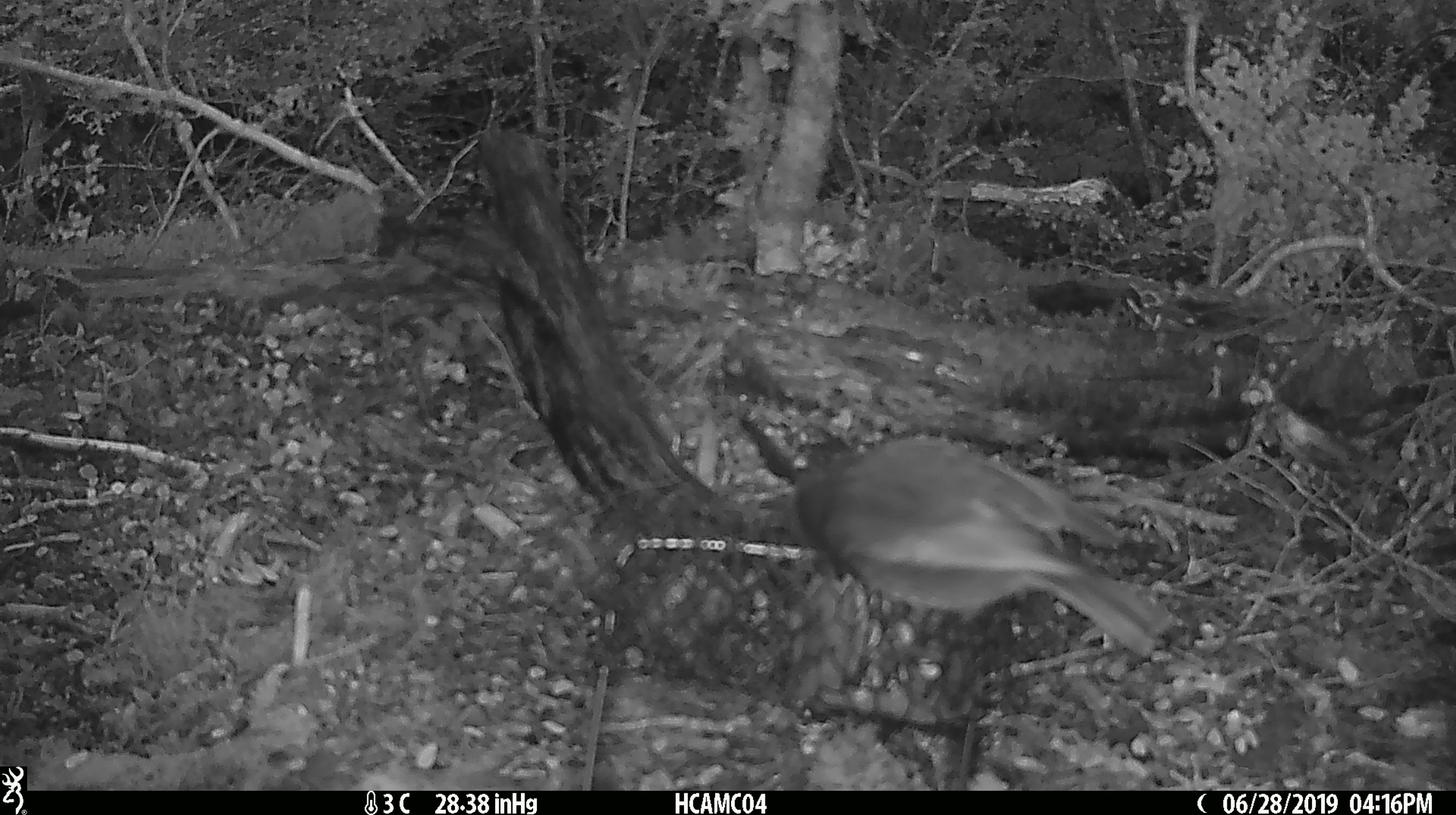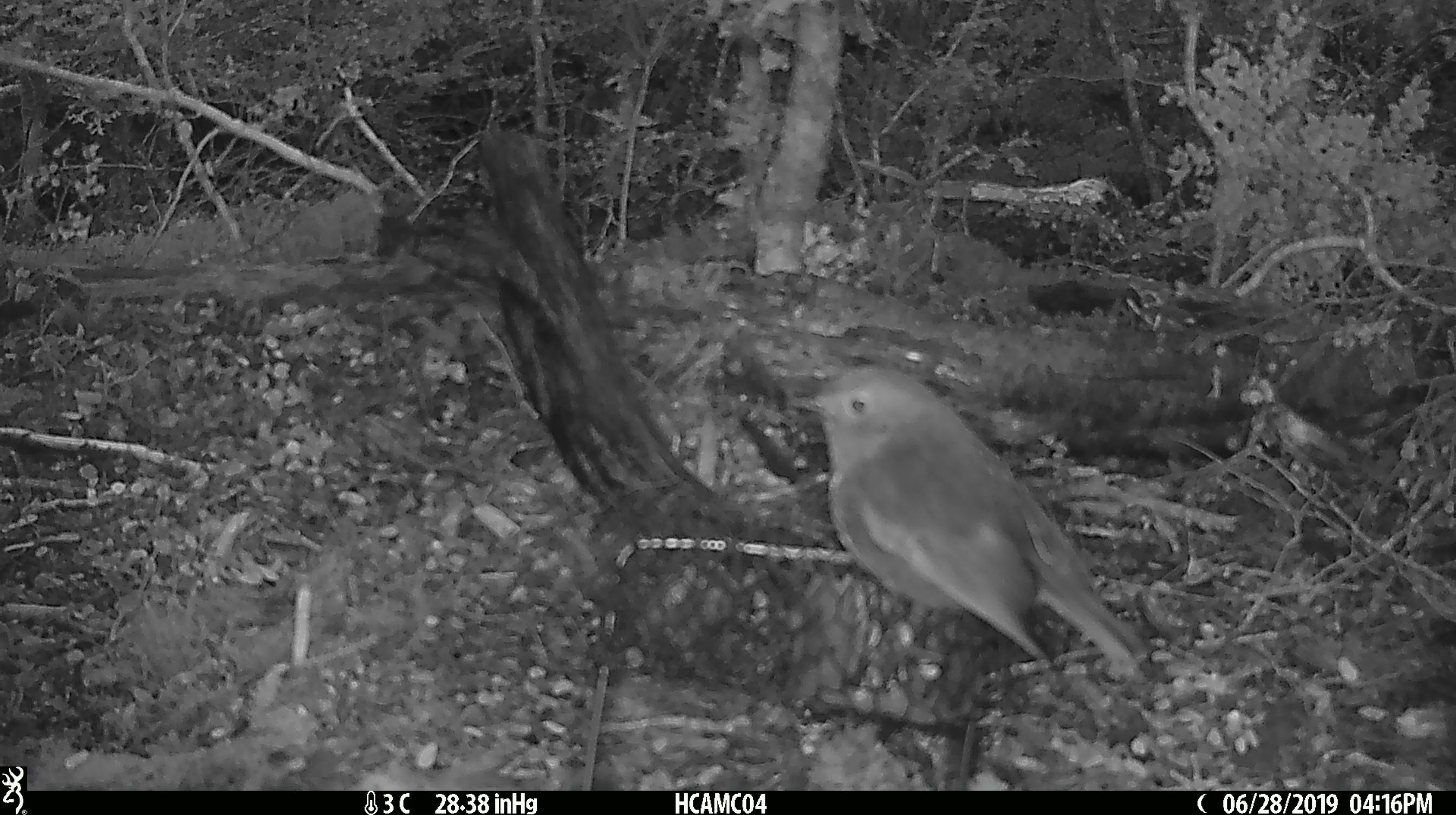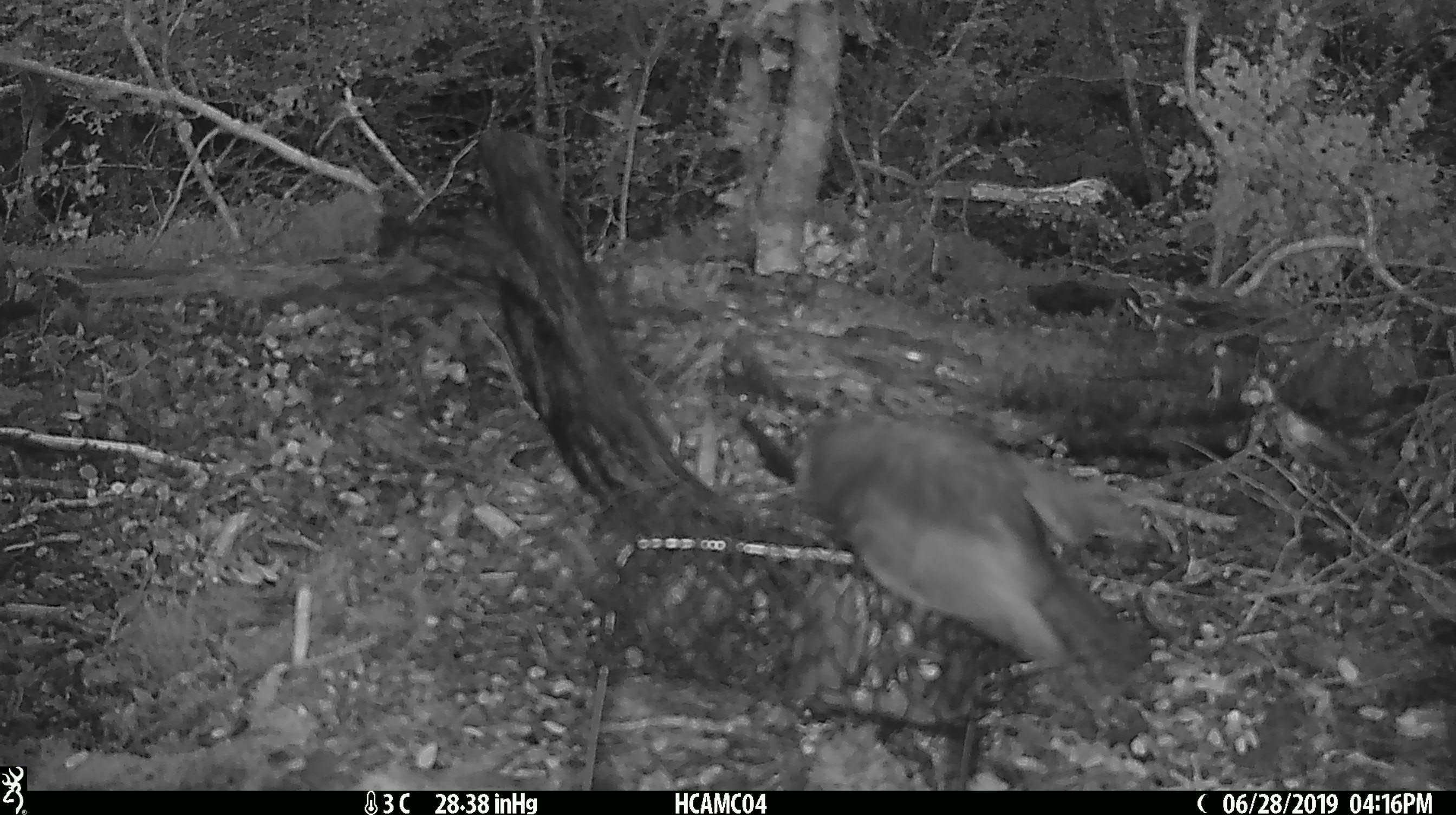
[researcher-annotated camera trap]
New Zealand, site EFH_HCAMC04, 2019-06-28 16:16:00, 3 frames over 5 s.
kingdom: Animalia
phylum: Chordata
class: Aves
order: Passeriformes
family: Petroicidae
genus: Petroica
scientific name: Petroica australis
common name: new zealand robin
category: robin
Robin (new zealand robin) (Petroica australis).